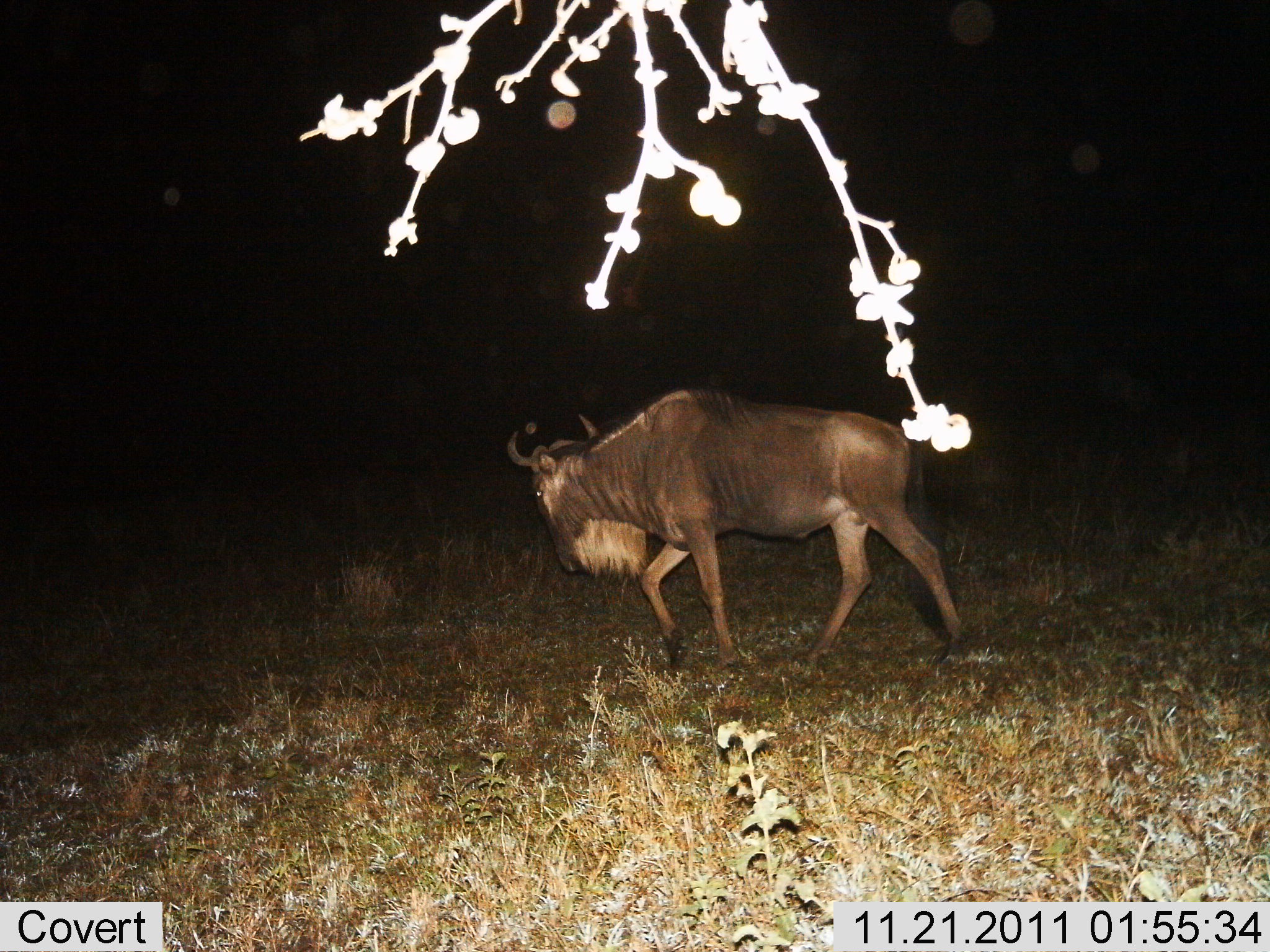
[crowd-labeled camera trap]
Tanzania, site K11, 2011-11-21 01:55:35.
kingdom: Animalia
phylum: Chordata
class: Mammalia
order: Artiodactyla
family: Bovidae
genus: Connochaetes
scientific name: Connochaetes taurinus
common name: blue wildebeest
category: wildebeest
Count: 1.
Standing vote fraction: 0%.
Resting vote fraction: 0%.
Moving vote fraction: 100%.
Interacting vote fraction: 0%.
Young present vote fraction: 0%.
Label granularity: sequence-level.